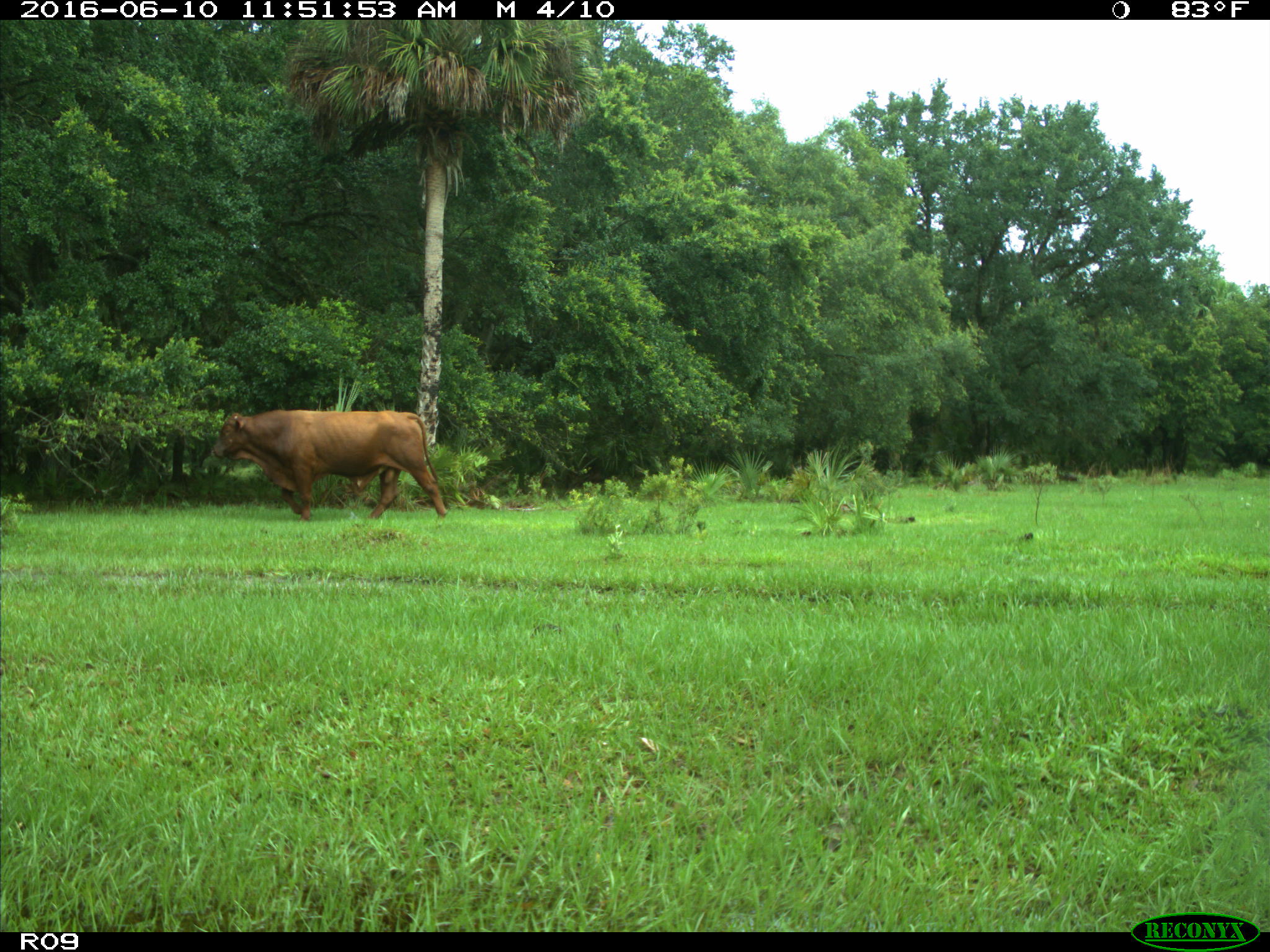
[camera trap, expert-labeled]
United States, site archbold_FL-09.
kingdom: Animalia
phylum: Chordata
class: Mammalia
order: Artiodactyla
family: Bovidae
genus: Bos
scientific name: Bos taurus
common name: domestic cow